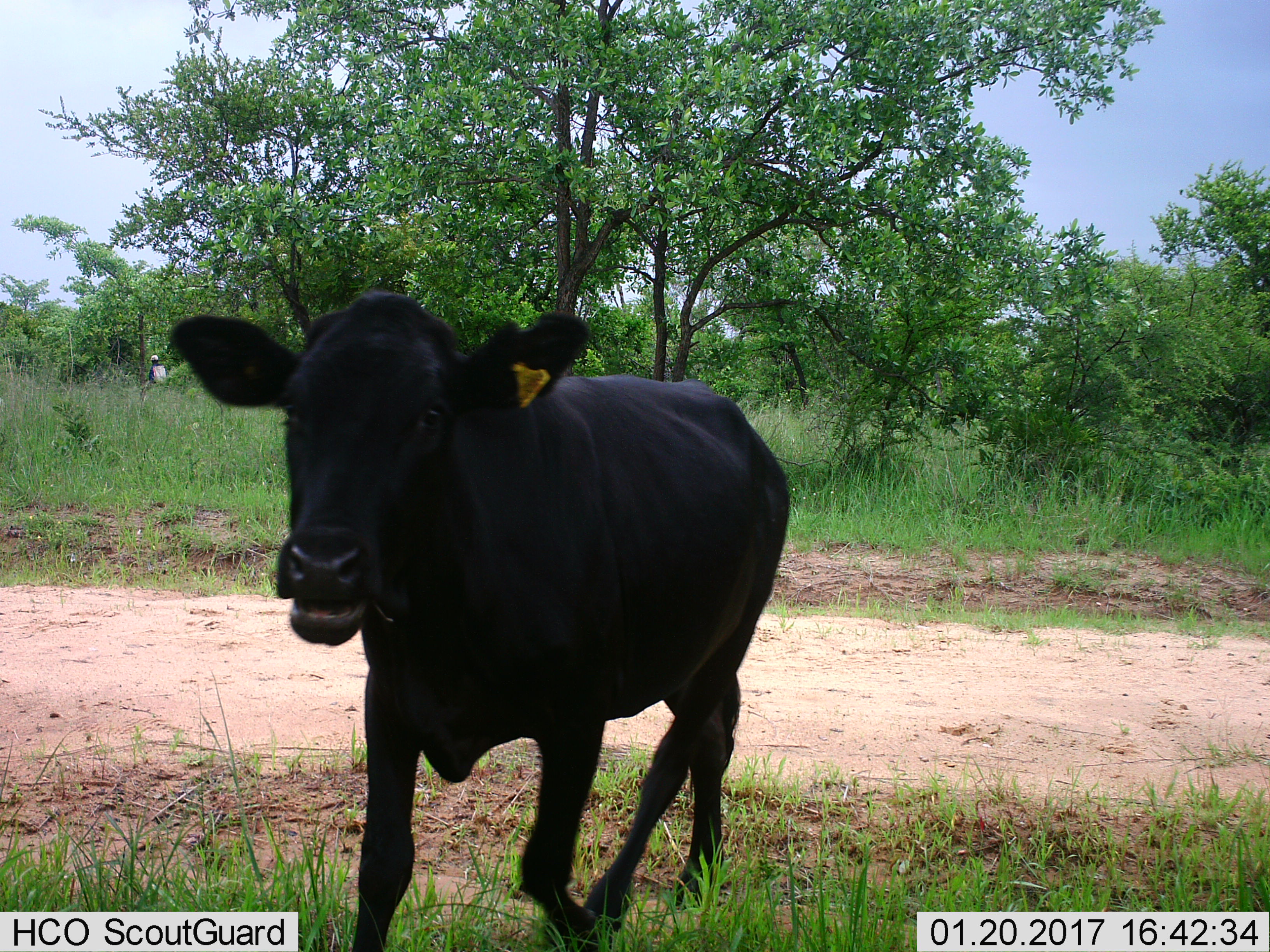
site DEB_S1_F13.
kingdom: Animalia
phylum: Chordata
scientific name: Vertebrata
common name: domestic animal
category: domesticanimal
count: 1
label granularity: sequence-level